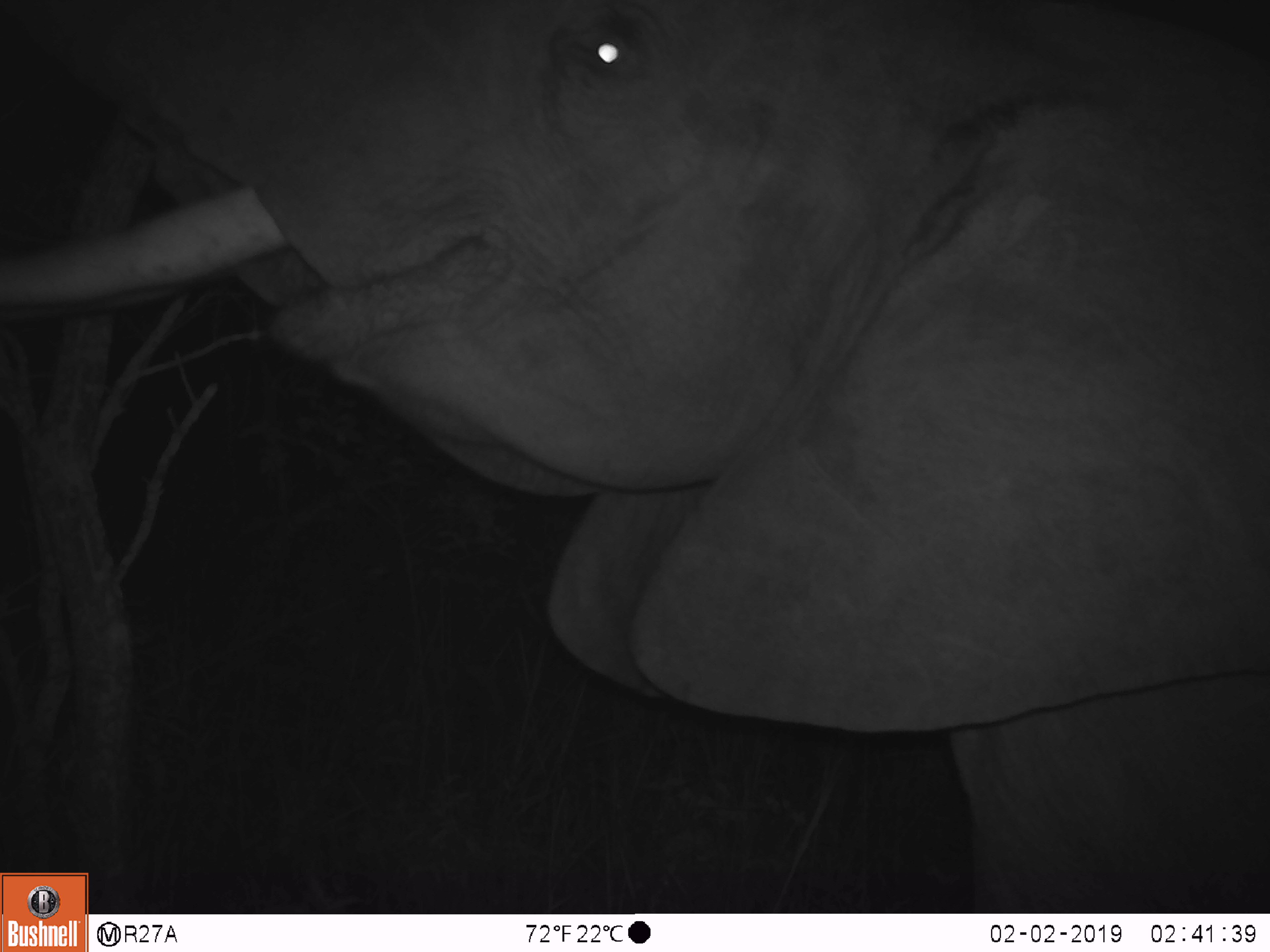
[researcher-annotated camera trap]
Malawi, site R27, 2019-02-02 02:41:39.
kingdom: Animalia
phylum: Chordata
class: Mammalia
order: Proboscidea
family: Elephantidae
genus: Loxodonta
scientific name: Loxodonta africana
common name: african savanna elephant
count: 1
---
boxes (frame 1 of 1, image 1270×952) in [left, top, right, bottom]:
african savanna elephant: [0, 0, 1262, 871]